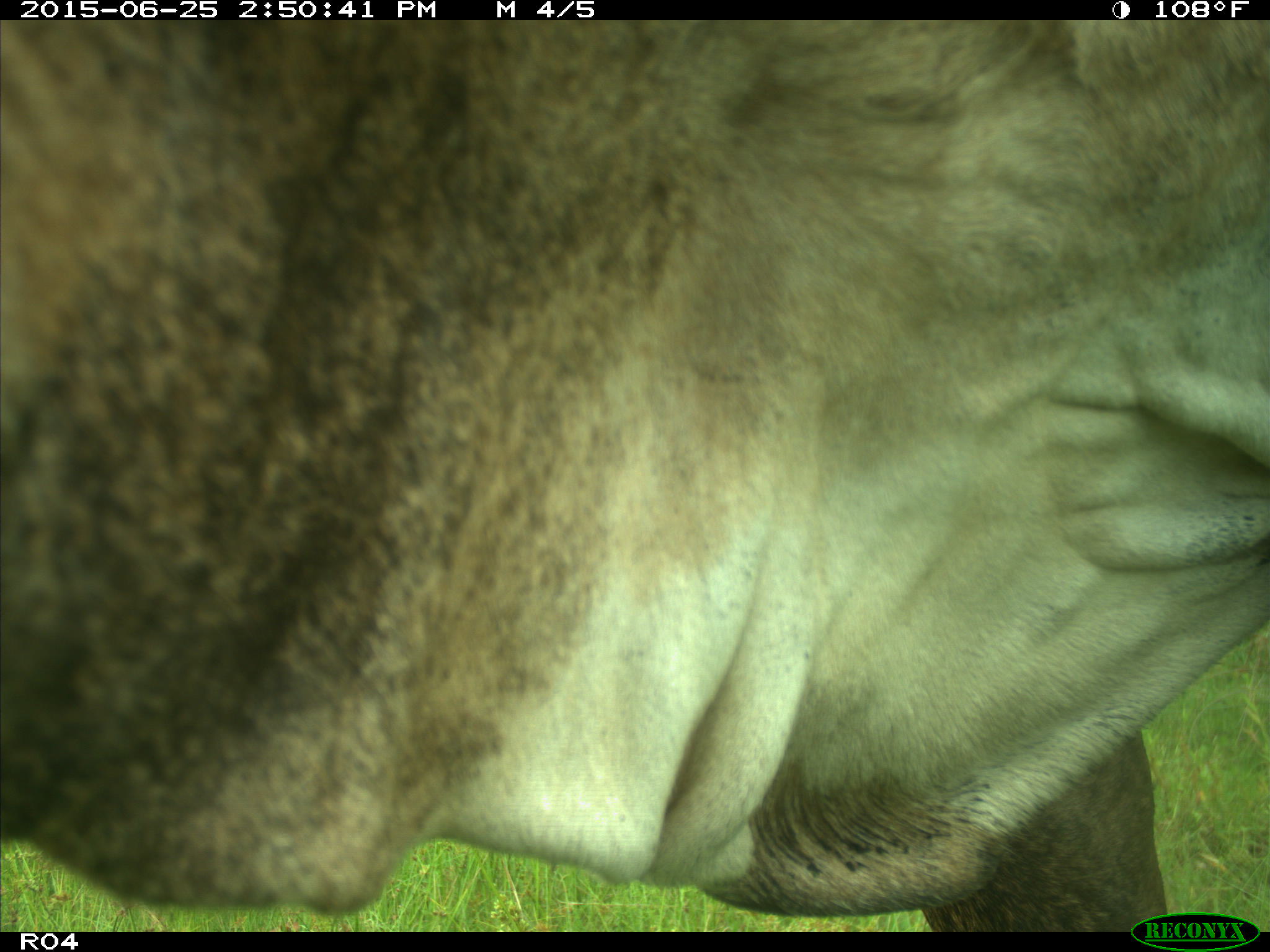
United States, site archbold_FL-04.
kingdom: Animalia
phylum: Chordata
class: Mammalia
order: Artiodactyla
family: Bovidae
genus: Bos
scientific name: Bos taurus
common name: domestic cow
Bos taurus (domestic cow).